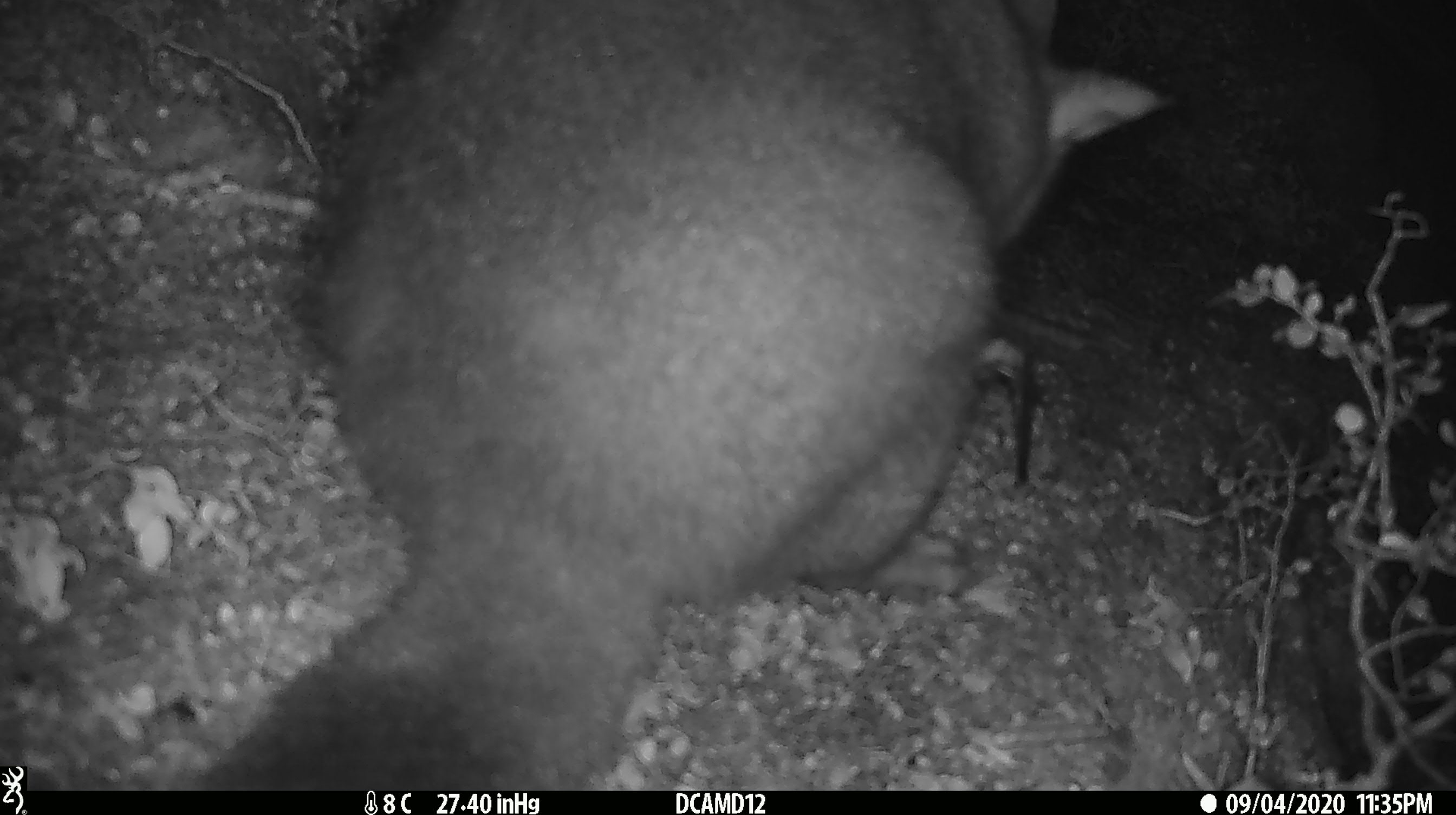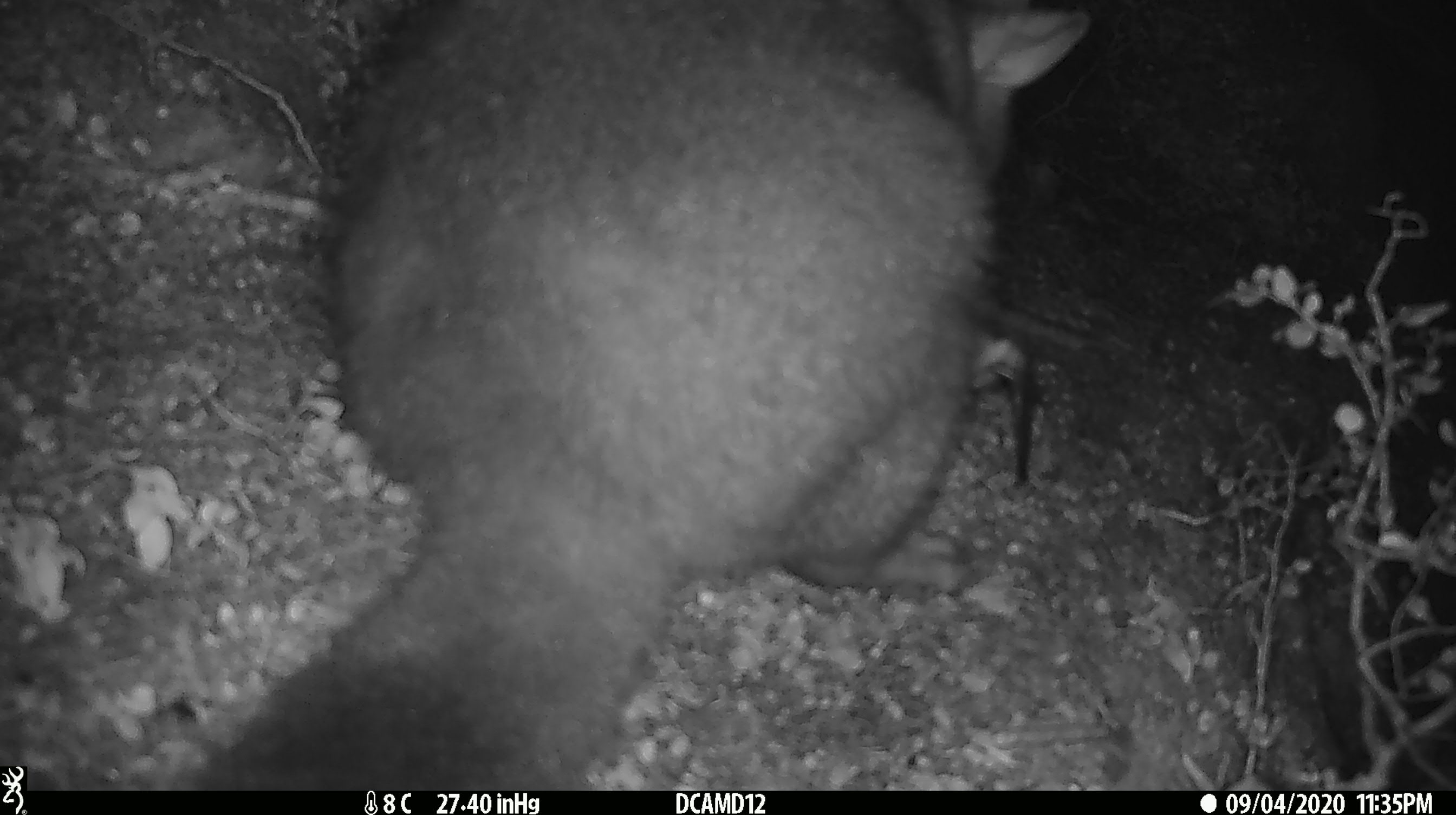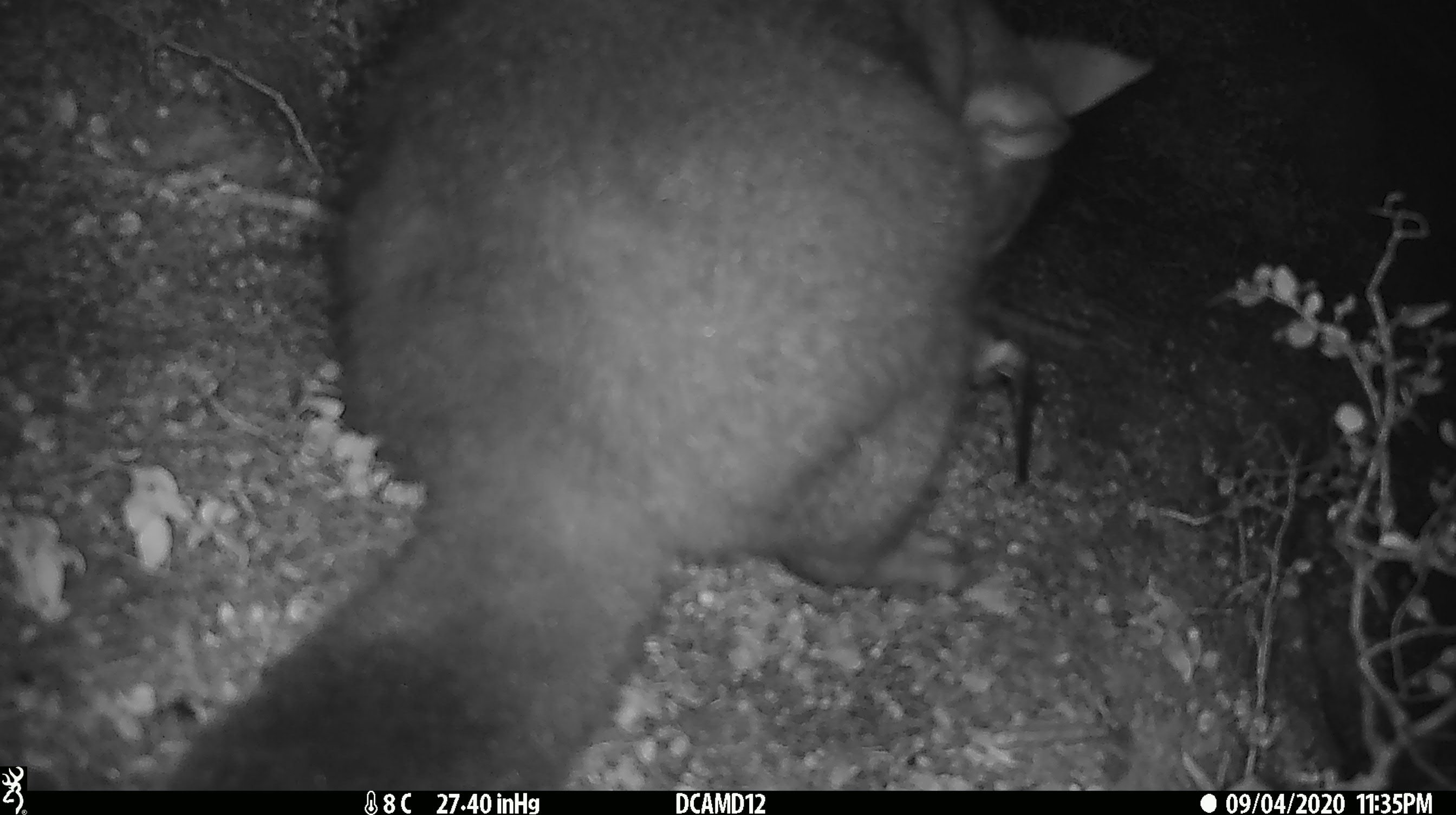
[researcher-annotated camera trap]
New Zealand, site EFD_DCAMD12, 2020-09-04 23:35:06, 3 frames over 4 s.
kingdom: Animalia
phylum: Chordata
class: Mammalia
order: Diprotodontia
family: Phalangeridae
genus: Trichosurus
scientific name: Trichosurus vulpecula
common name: common brushtail possum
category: possum